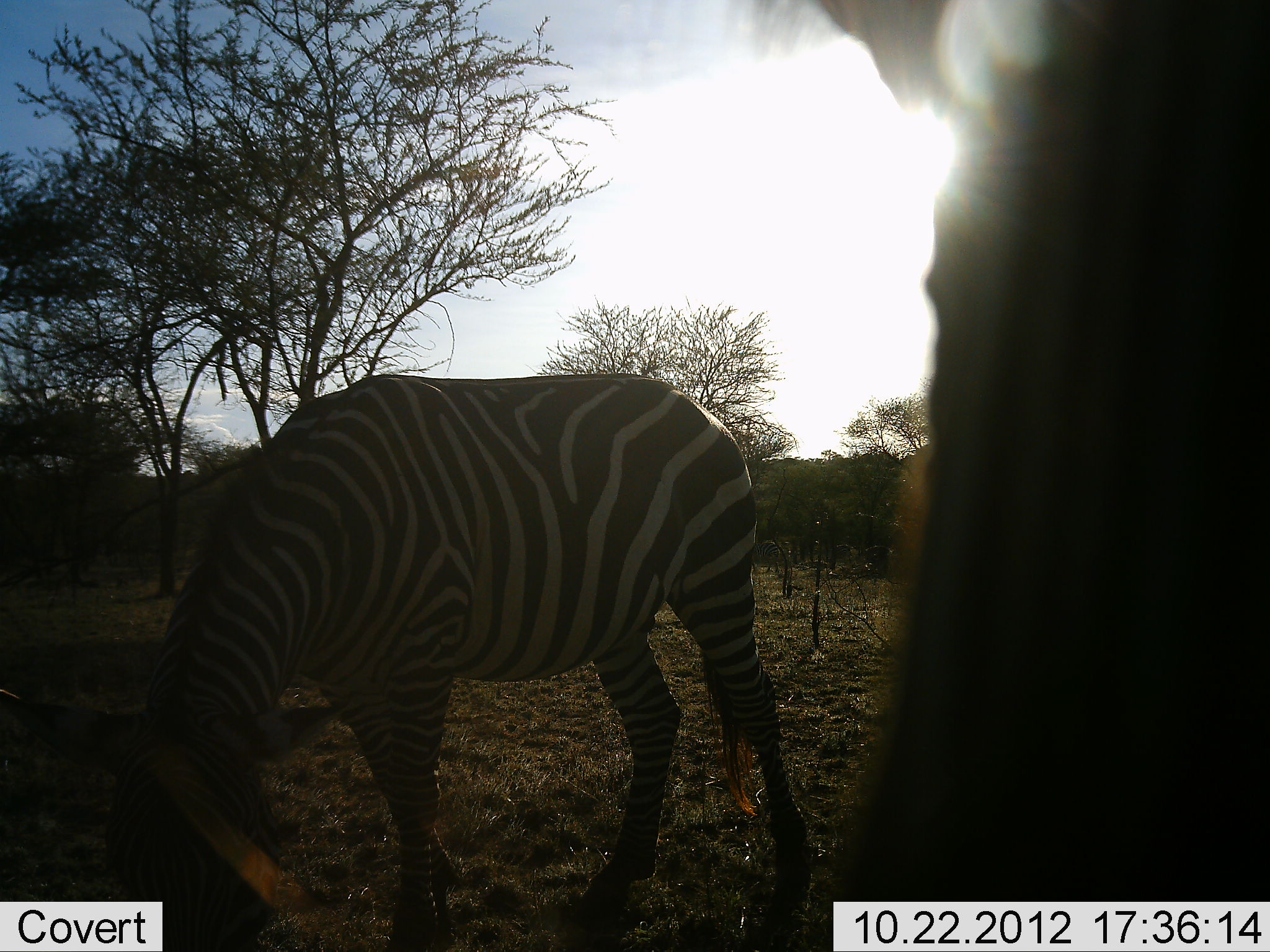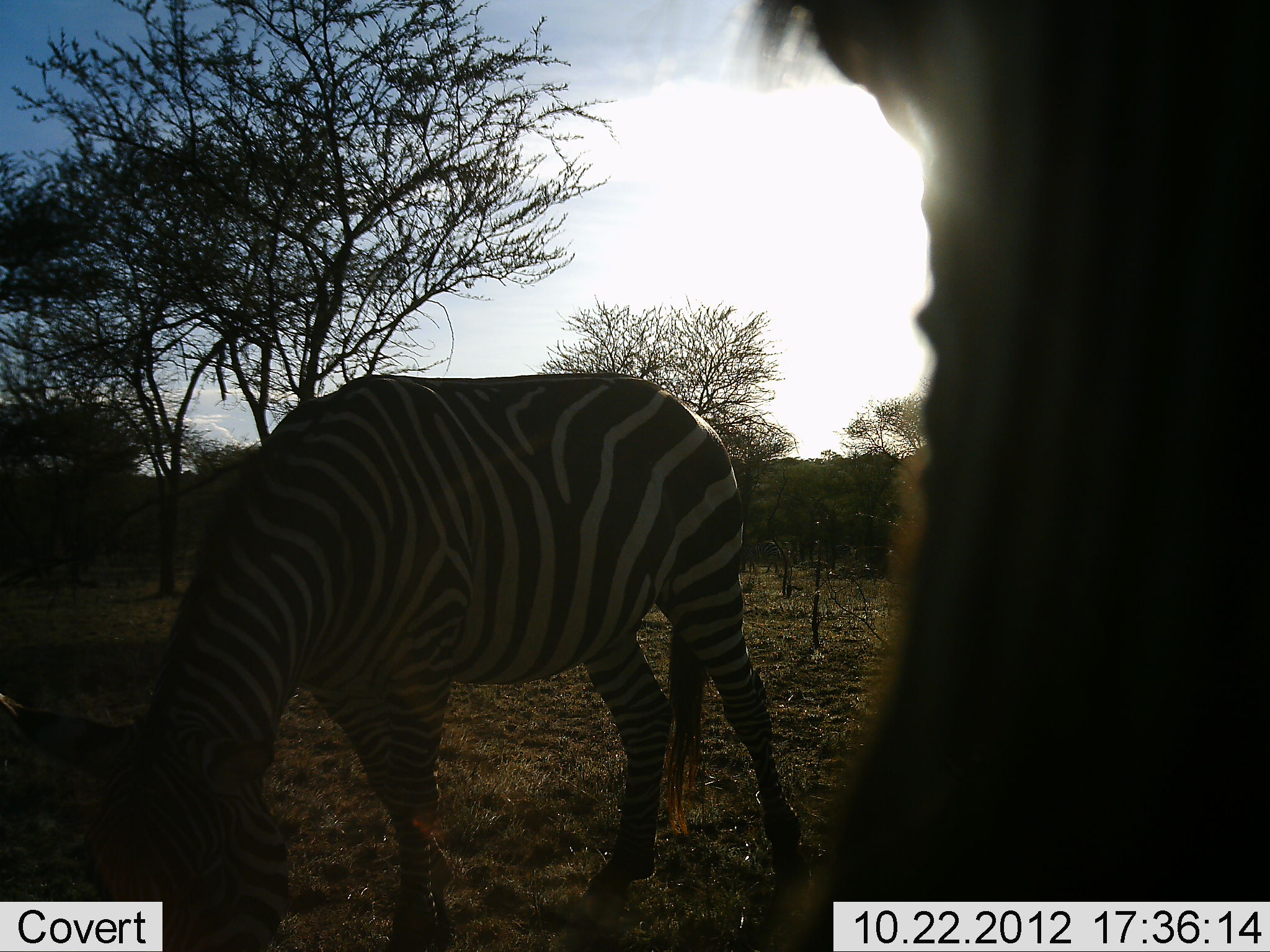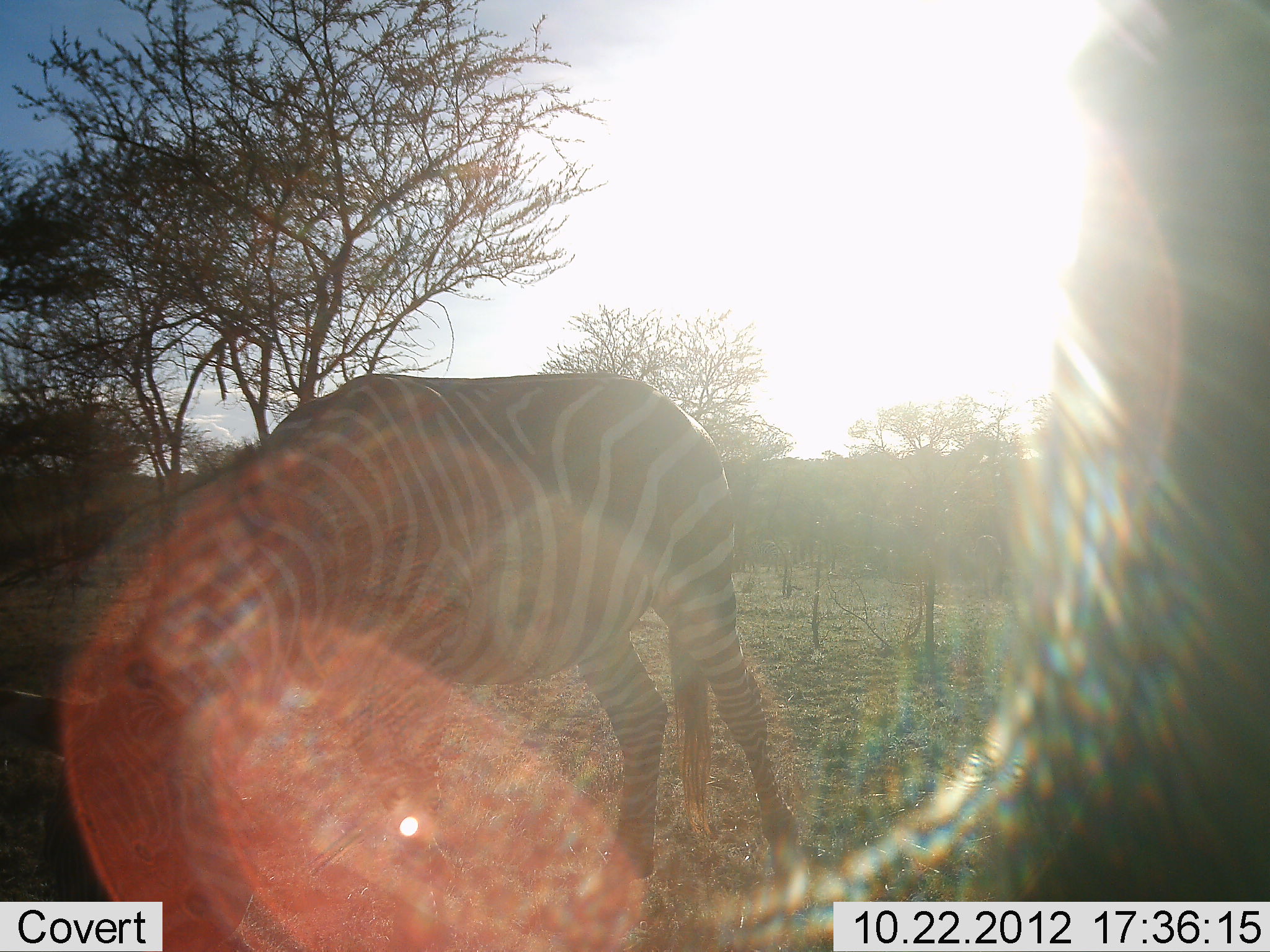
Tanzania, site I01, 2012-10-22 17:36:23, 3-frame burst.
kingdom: Animalia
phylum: Chordata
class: Mammalia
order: Perissodactyla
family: Equidae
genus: Equus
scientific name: Equus quagga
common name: plains zebra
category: zebra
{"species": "zebra (plains zebra) (Equus quagga)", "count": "2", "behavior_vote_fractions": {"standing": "100%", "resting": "0%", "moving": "0%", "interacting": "0%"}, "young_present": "0%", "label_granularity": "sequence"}